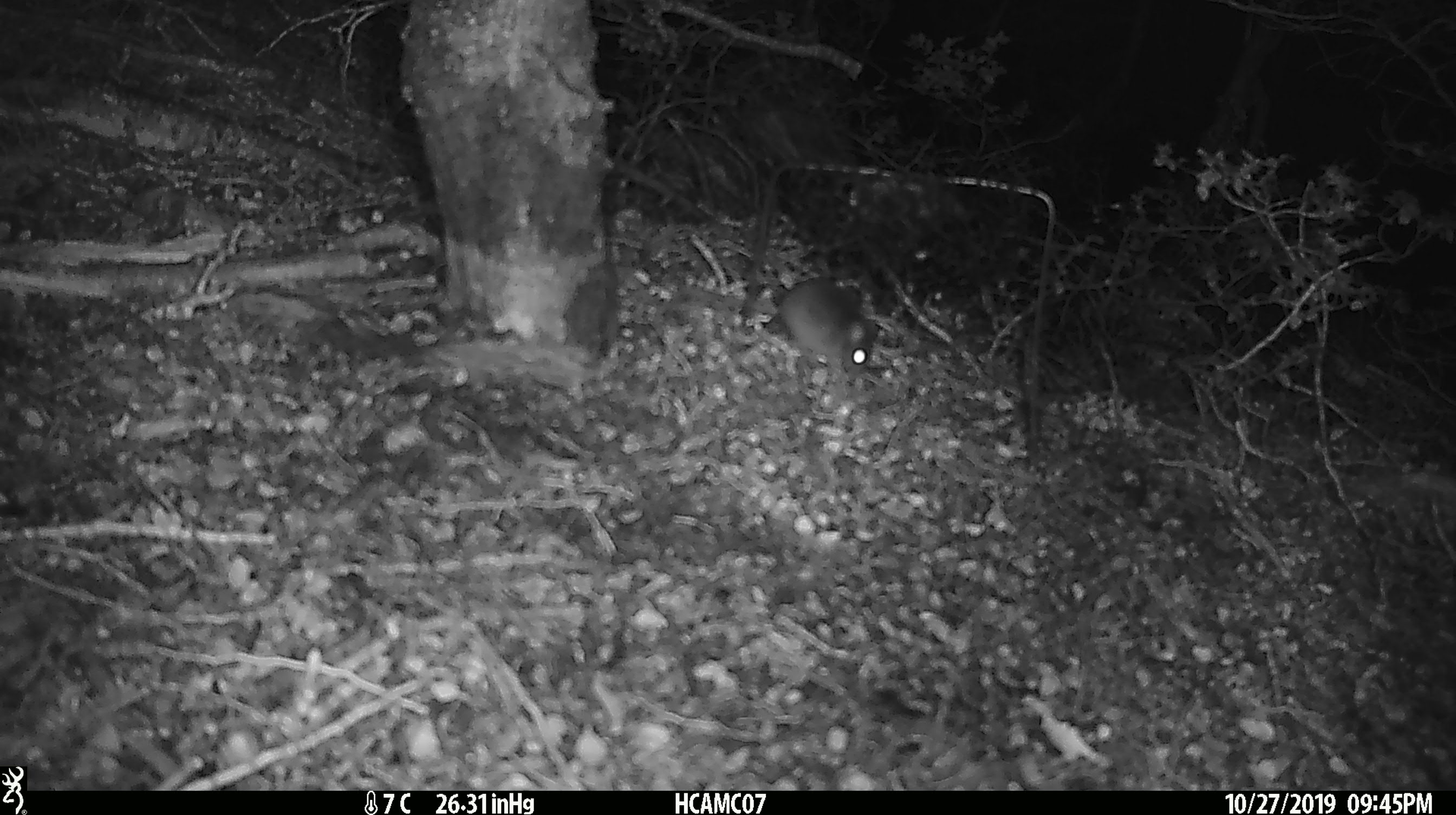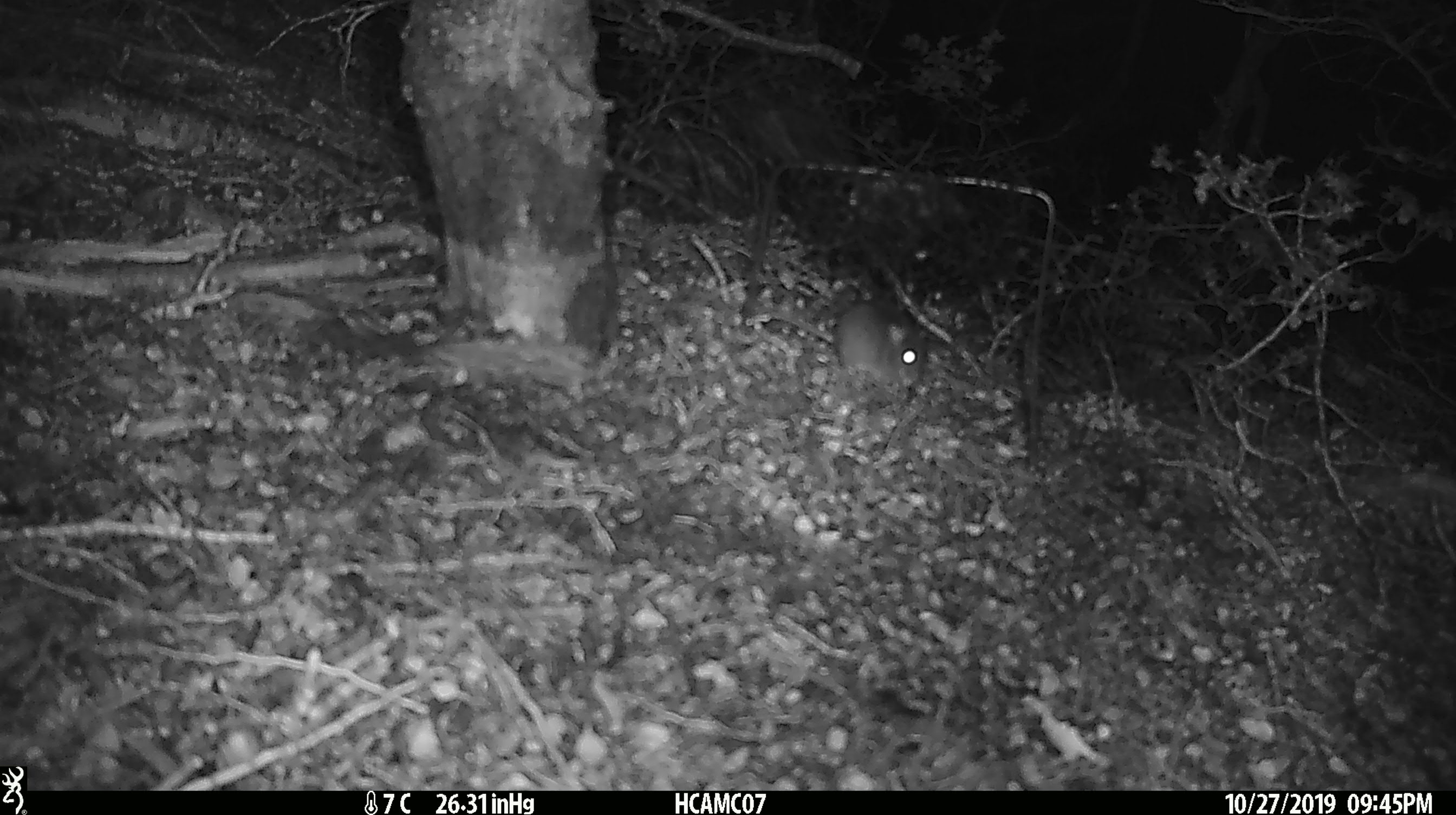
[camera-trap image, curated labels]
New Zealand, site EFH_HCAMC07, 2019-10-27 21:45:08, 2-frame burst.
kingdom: Animalia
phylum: Chordata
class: Mammalia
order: Rodentia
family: Muridae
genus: Mus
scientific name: Mus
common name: mouse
Mouse (Mus).